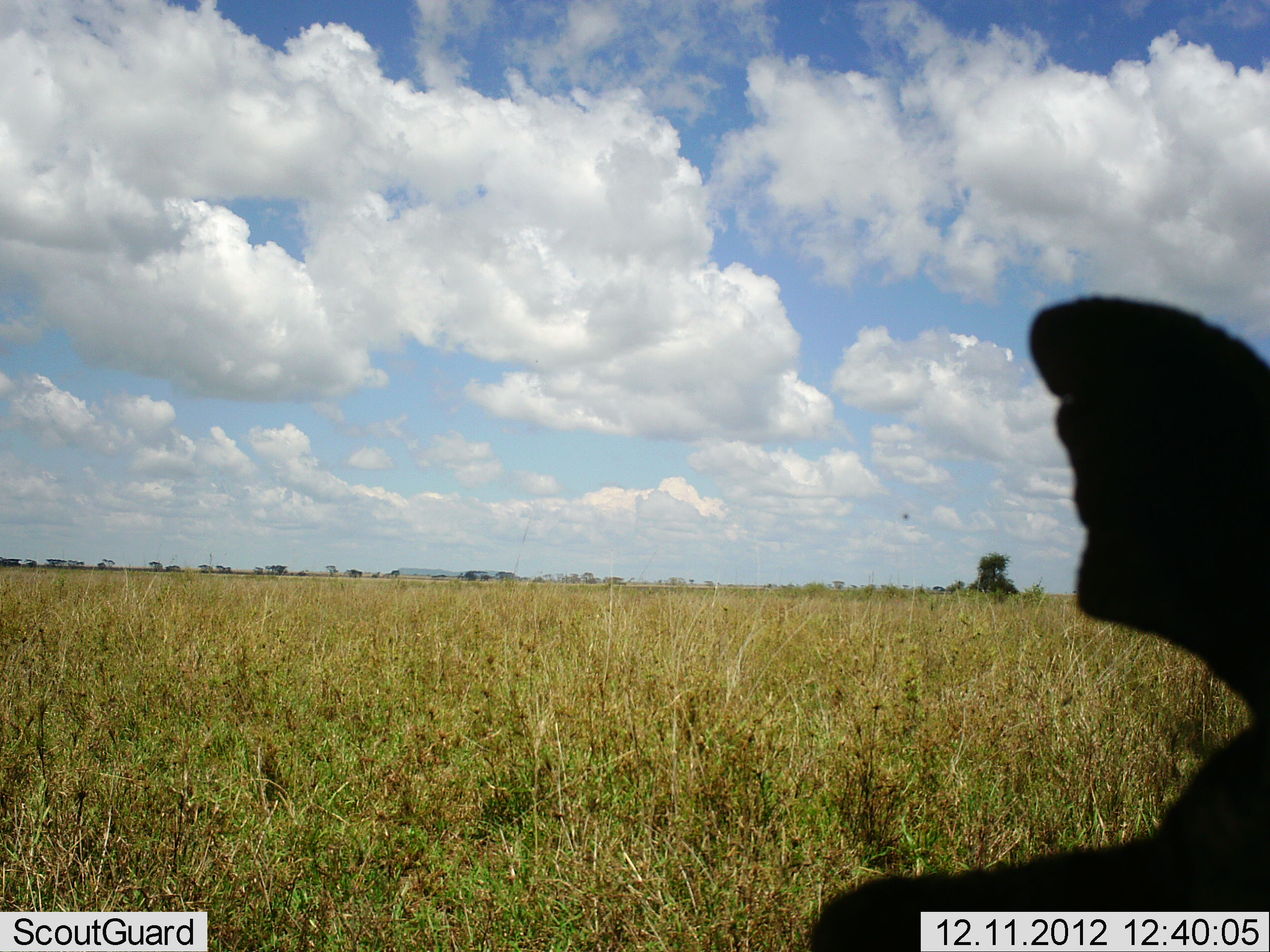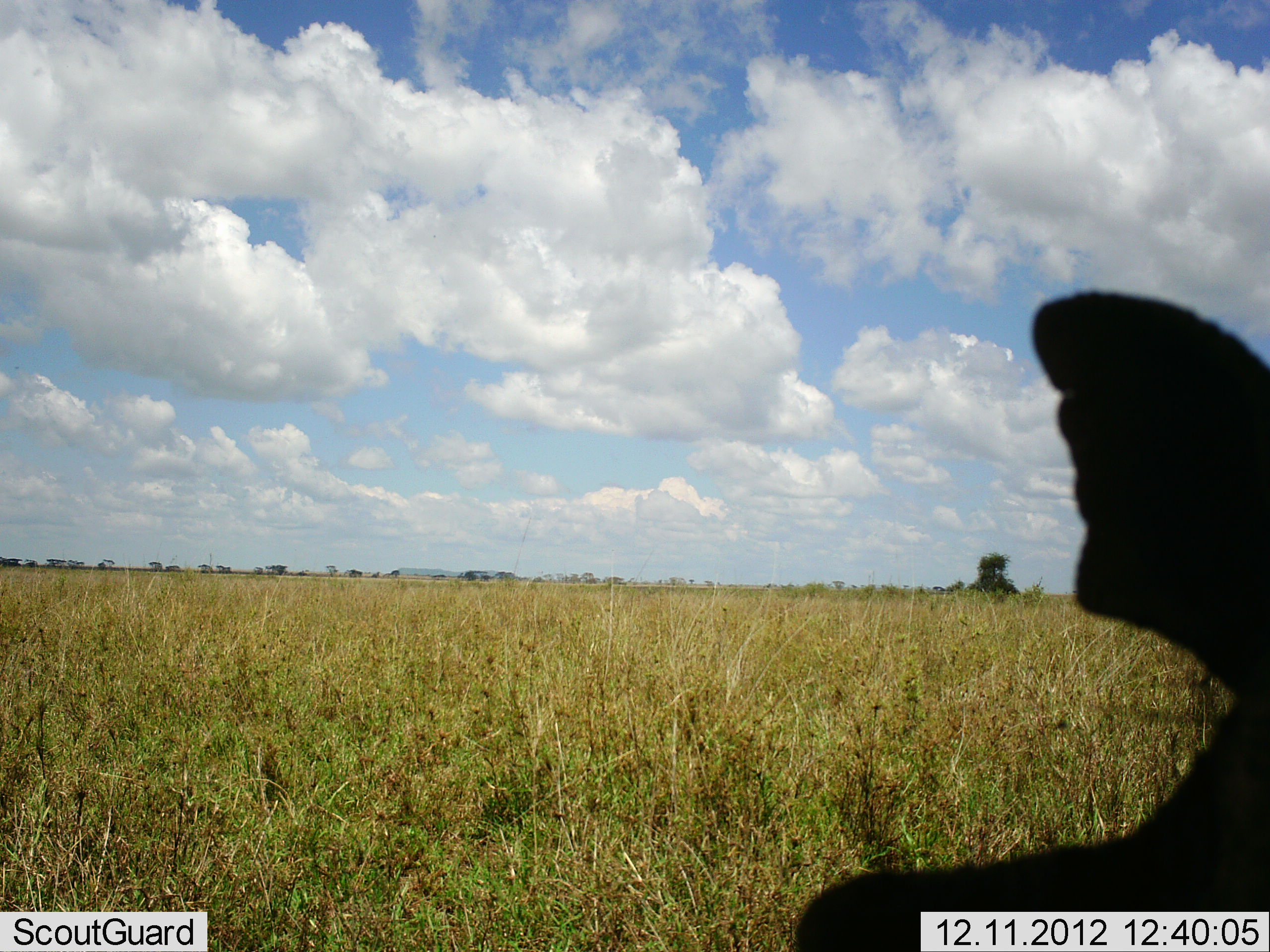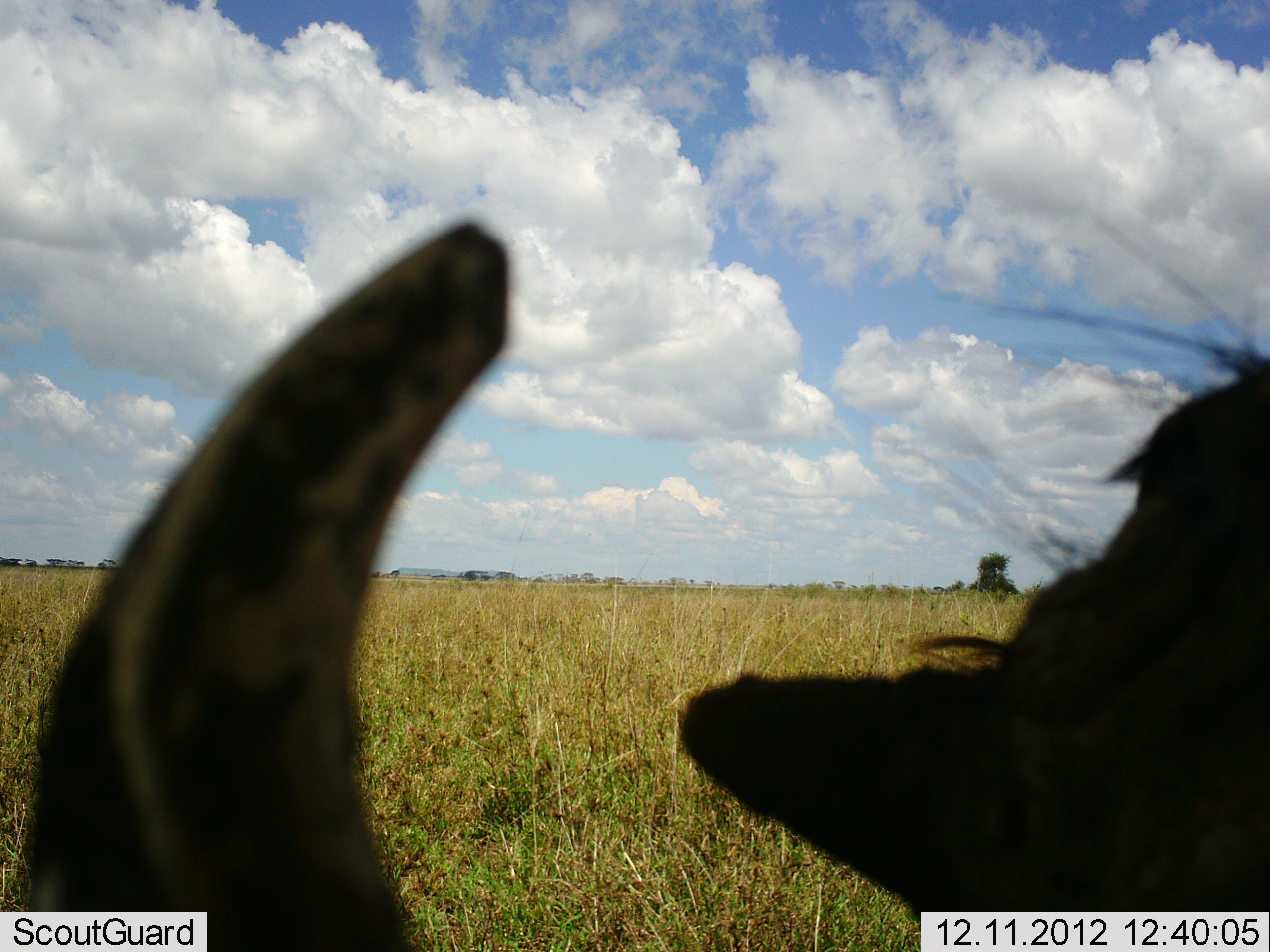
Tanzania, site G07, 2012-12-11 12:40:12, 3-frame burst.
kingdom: Animalia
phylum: Chordata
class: Mammalia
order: Artiodactyla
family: Suidae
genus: Phacochoerus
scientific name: Phacochoerus africanus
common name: warthog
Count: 1.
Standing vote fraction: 57%.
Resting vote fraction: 0%.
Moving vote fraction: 14%.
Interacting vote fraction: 14%.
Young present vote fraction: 0%.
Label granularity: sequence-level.